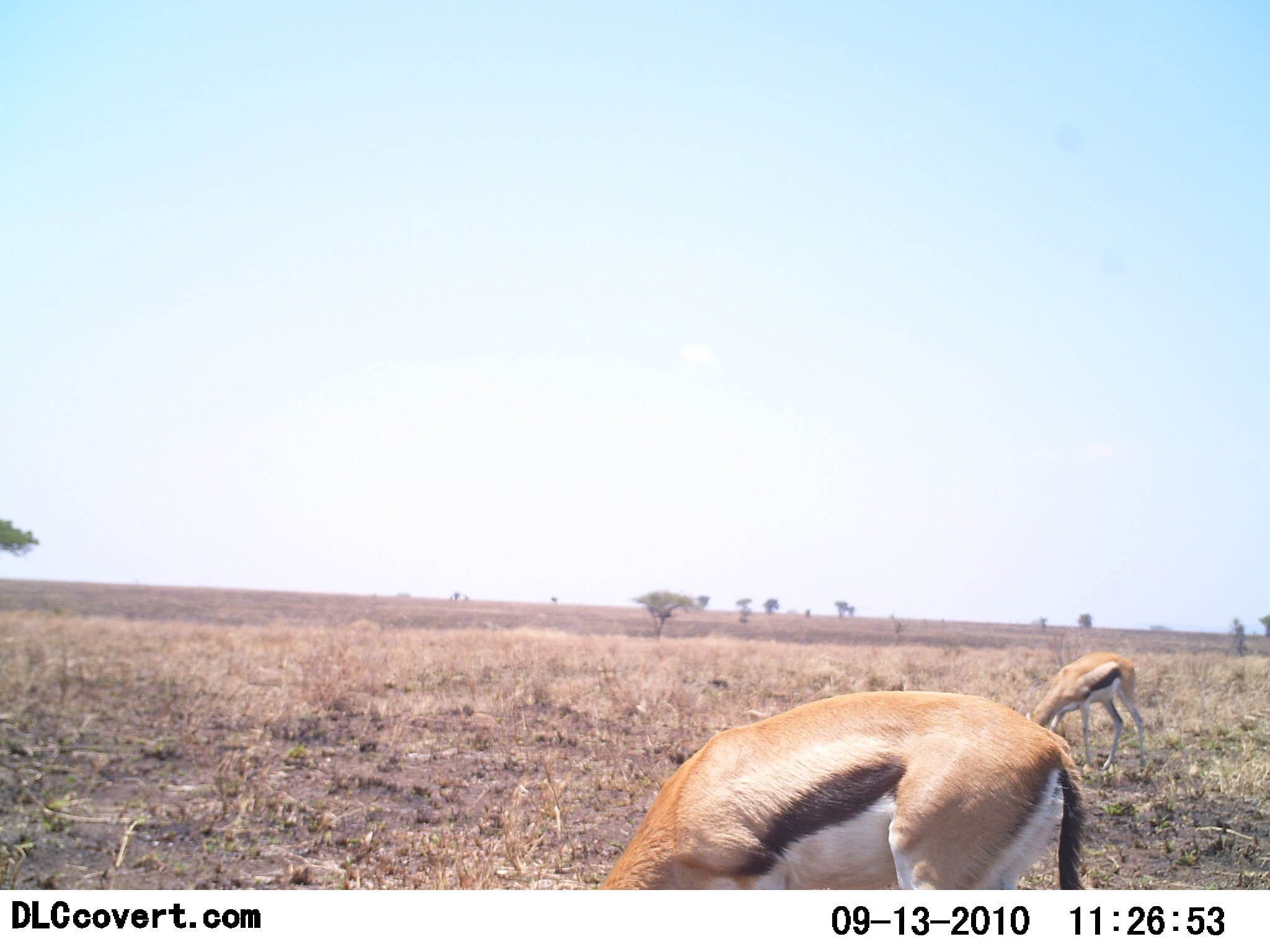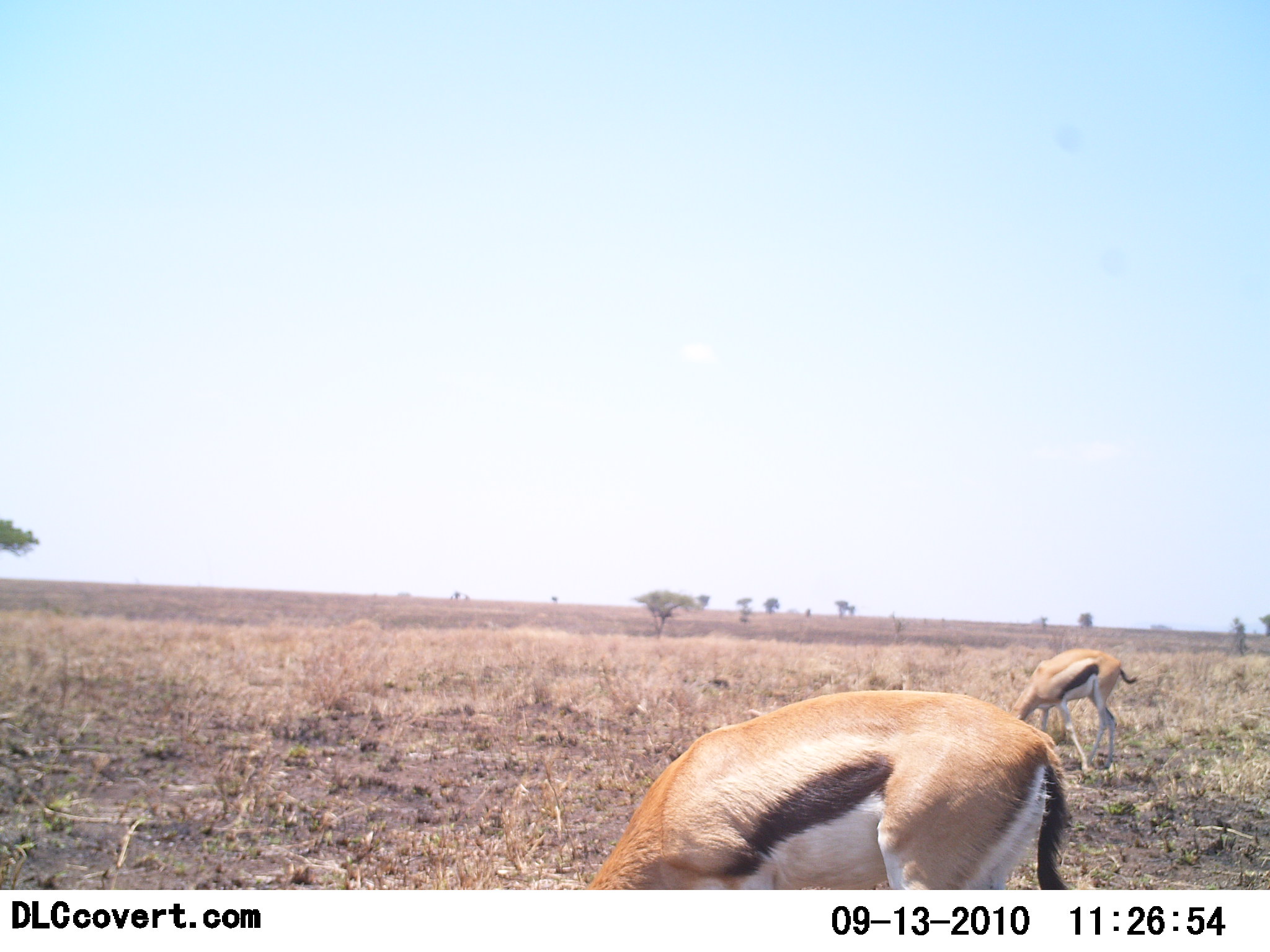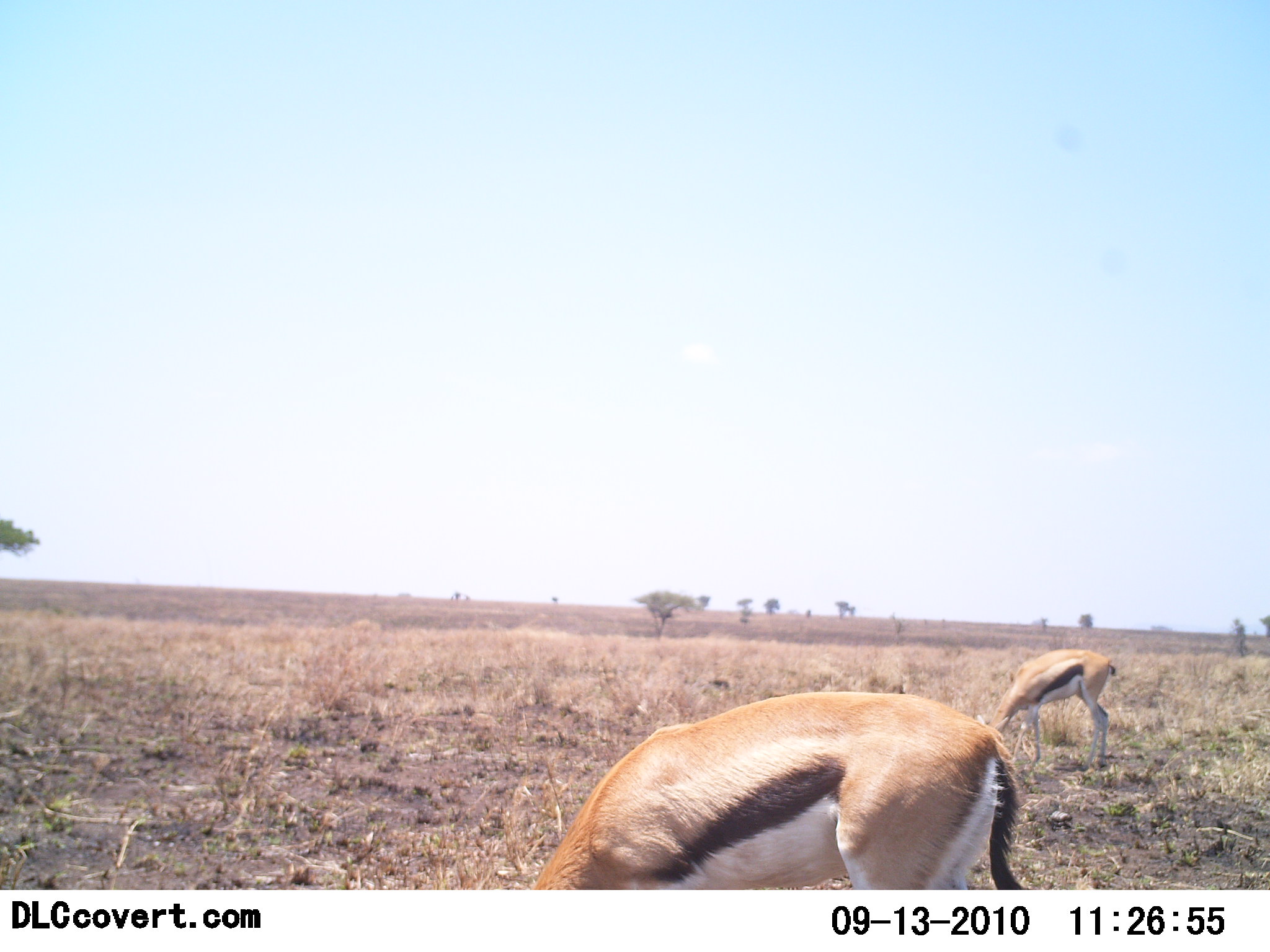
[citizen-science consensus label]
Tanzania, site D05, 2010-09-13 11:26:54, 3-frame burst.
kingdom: Animalia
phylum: Chordata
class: Mammalia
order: Artiodactyla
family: Bovidae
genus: Eudorcas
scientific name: Eudorcas thomsonii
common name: thomson's gazelle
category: gazellethomsons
Gazellethomsons (thomson's gazelle) (Eudorcas thomsonii), count 2. Behavior (volunteer vote fractions): standing 31%, resting 0%, moving 15%, interacting 0%. Young present (vote fraction): 0%. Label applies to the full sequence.